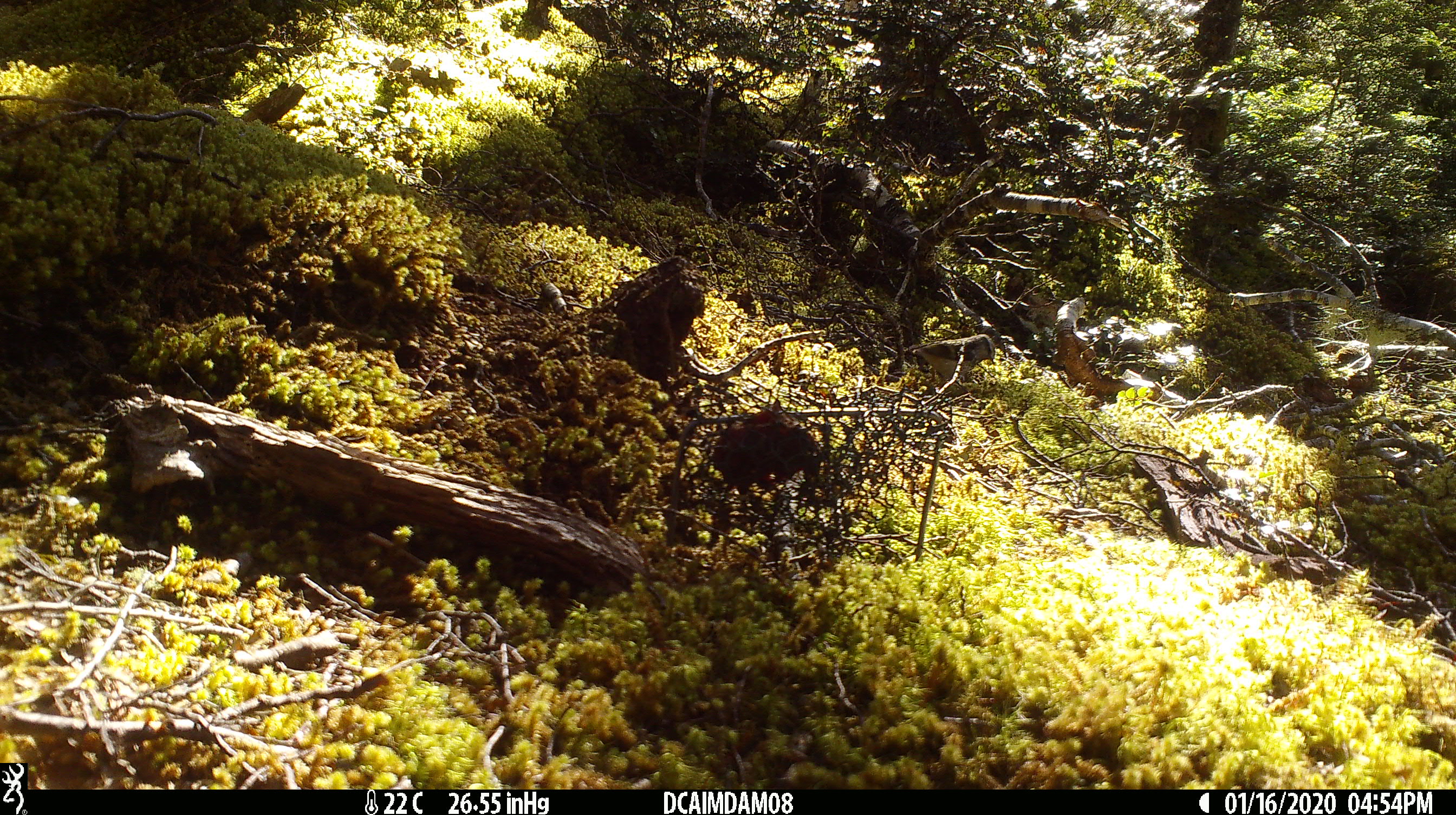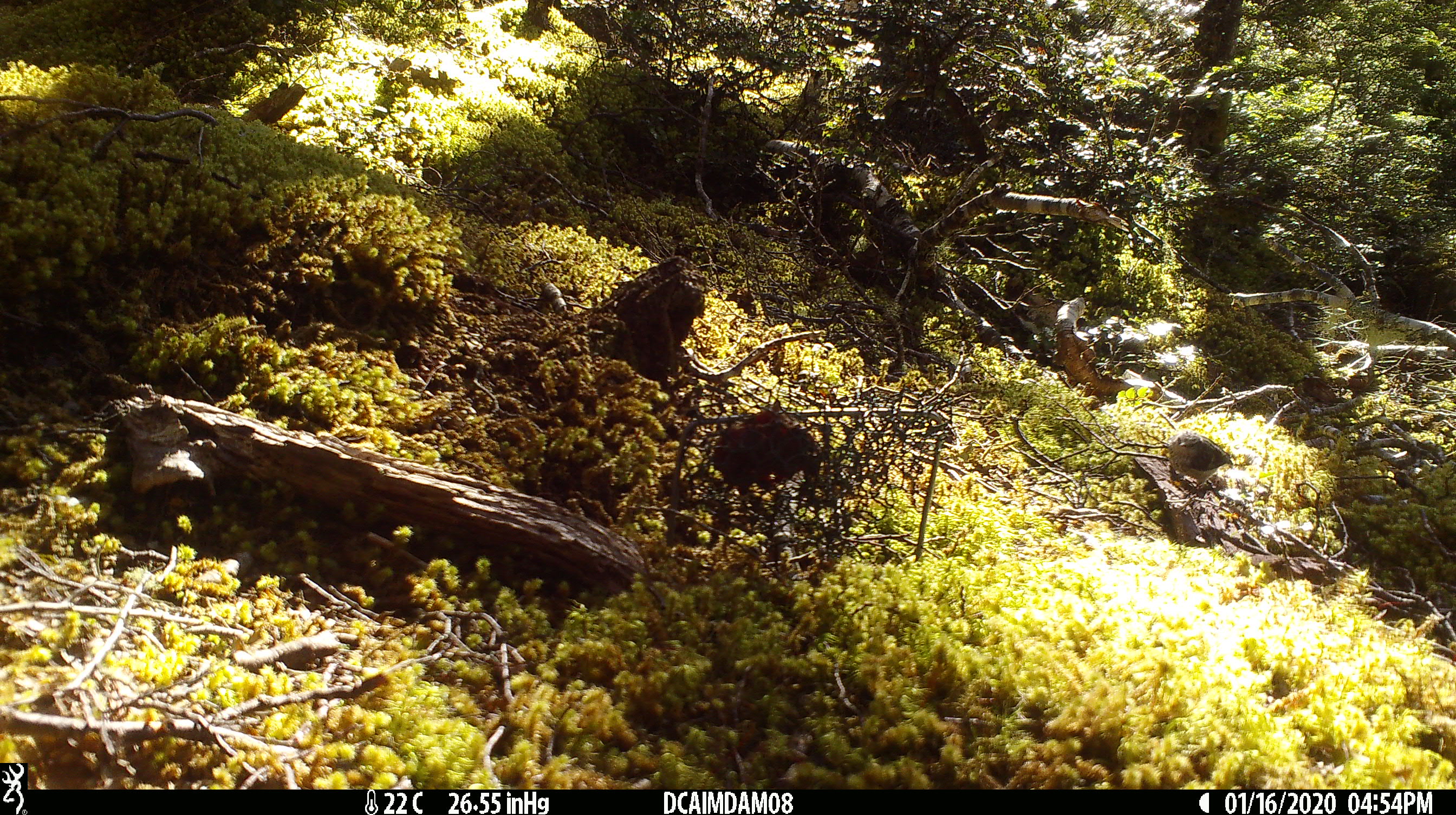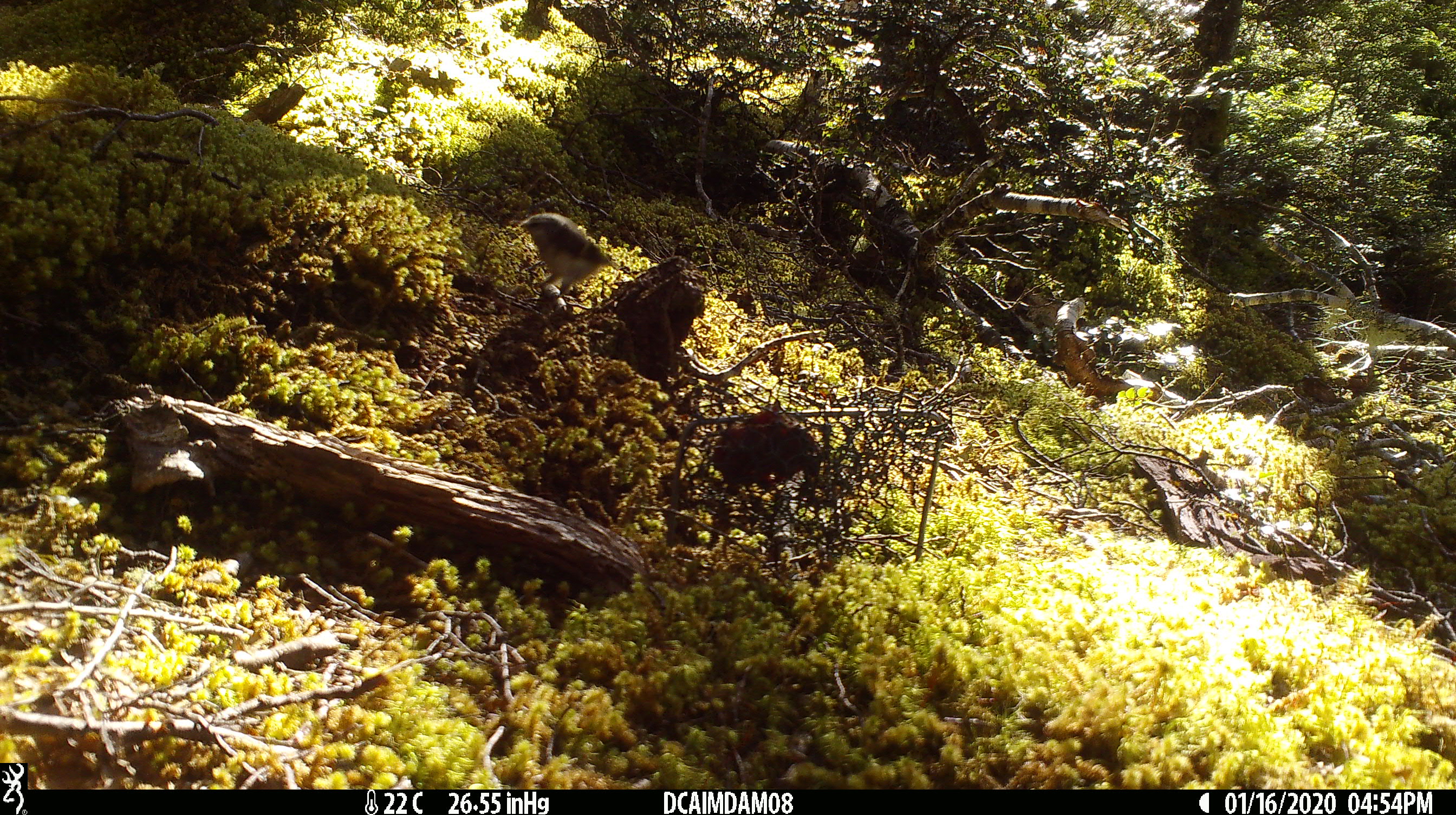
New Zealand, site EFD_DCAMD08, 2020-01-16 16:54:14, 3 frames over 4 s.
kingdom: Animalia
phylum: Chordata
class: Aves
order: Passeriformes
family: Acanthisittidae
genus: Acanthisitta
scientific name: Acanthisitta chloris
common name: rifleman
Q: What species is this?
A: Rifleman (Acanthisitta chloris).